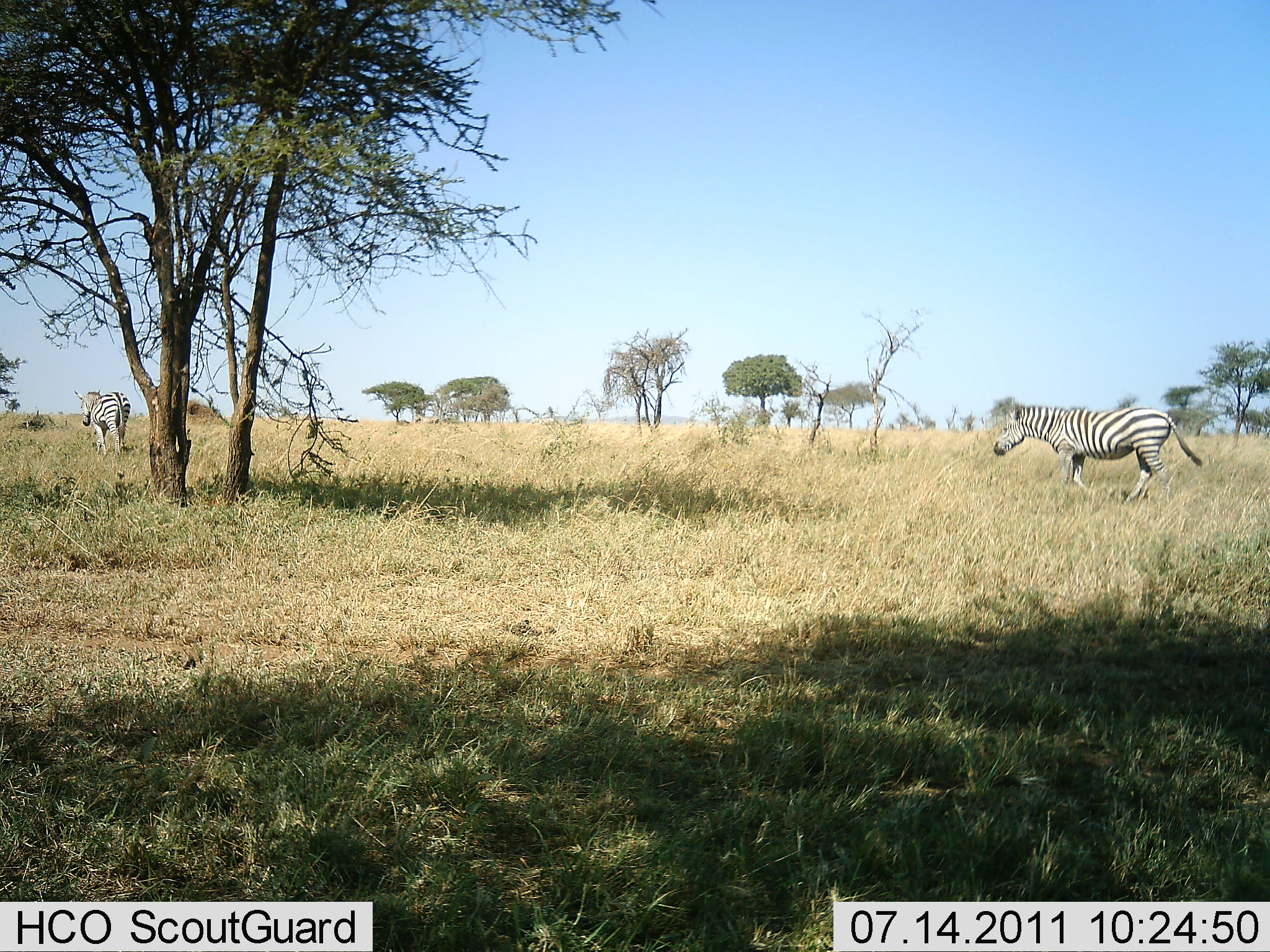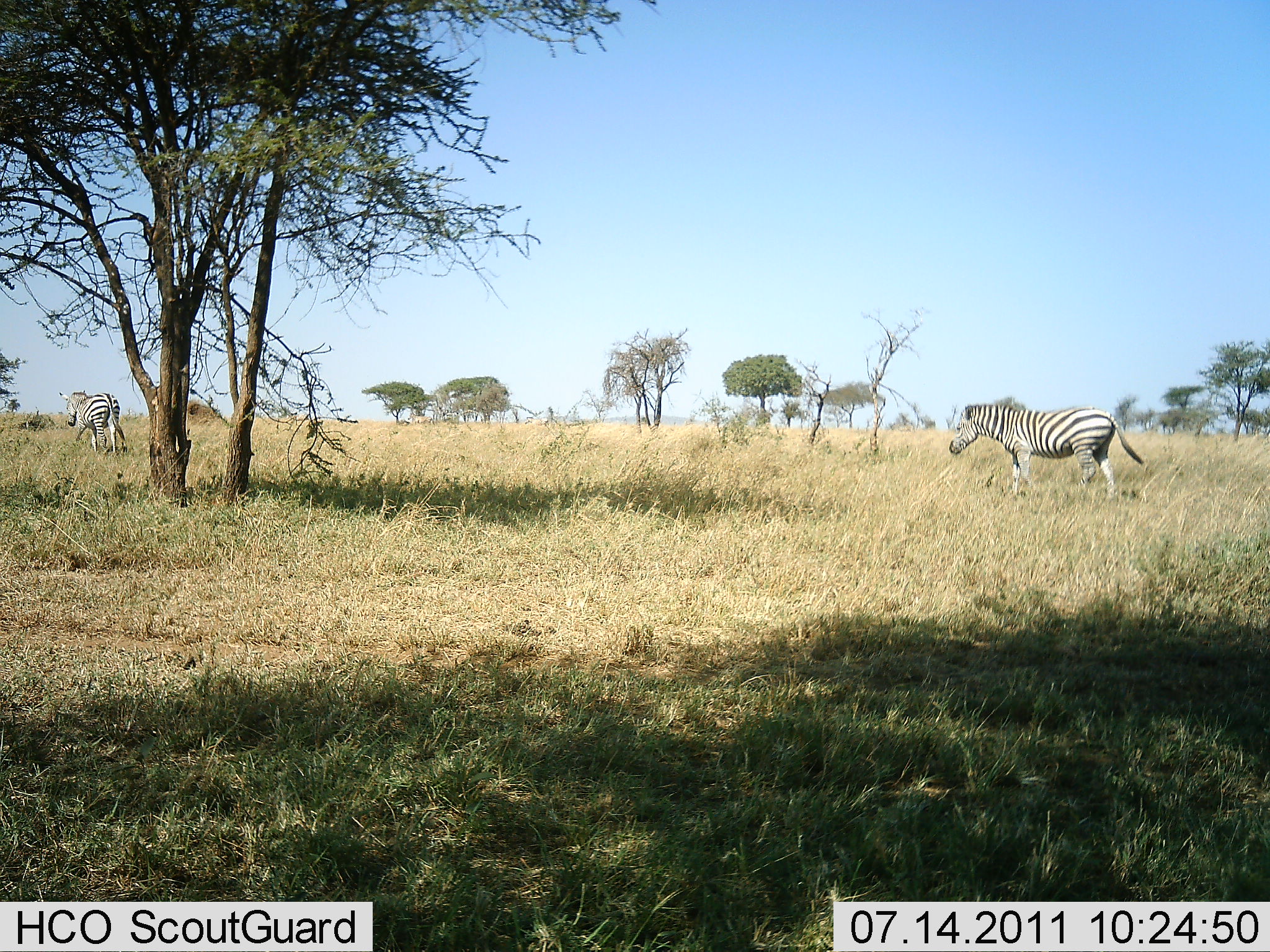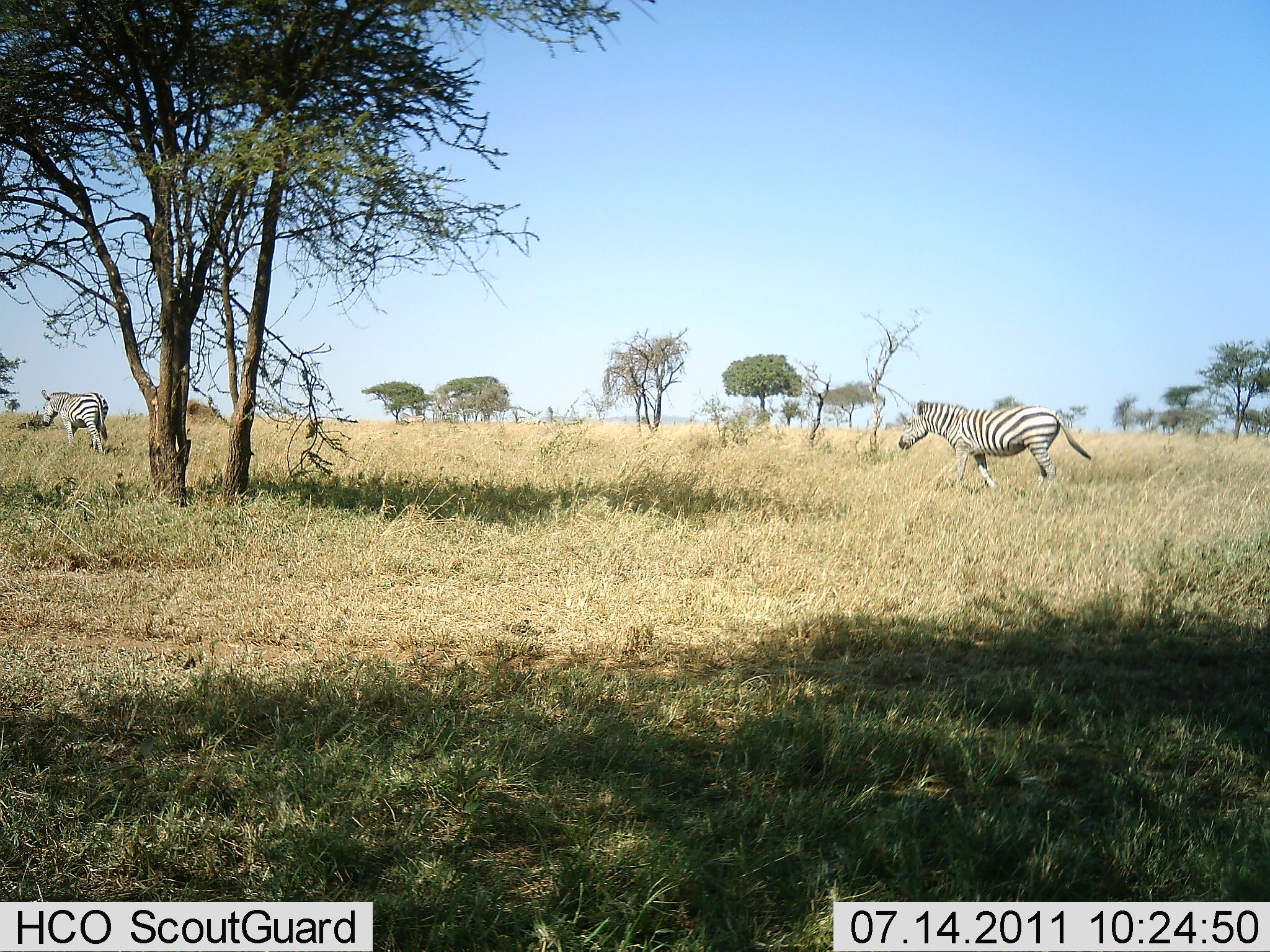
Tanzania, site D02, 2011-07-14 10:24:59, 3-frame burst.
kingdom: Animalia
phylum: Chordata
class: Mammalia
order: Perissodactyla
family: Equidae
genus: Equus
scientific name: Equus quagga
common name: plains zebra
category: zebra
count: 2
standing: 0%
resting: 0%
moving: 100%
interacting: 0%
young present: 0%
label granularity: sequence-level